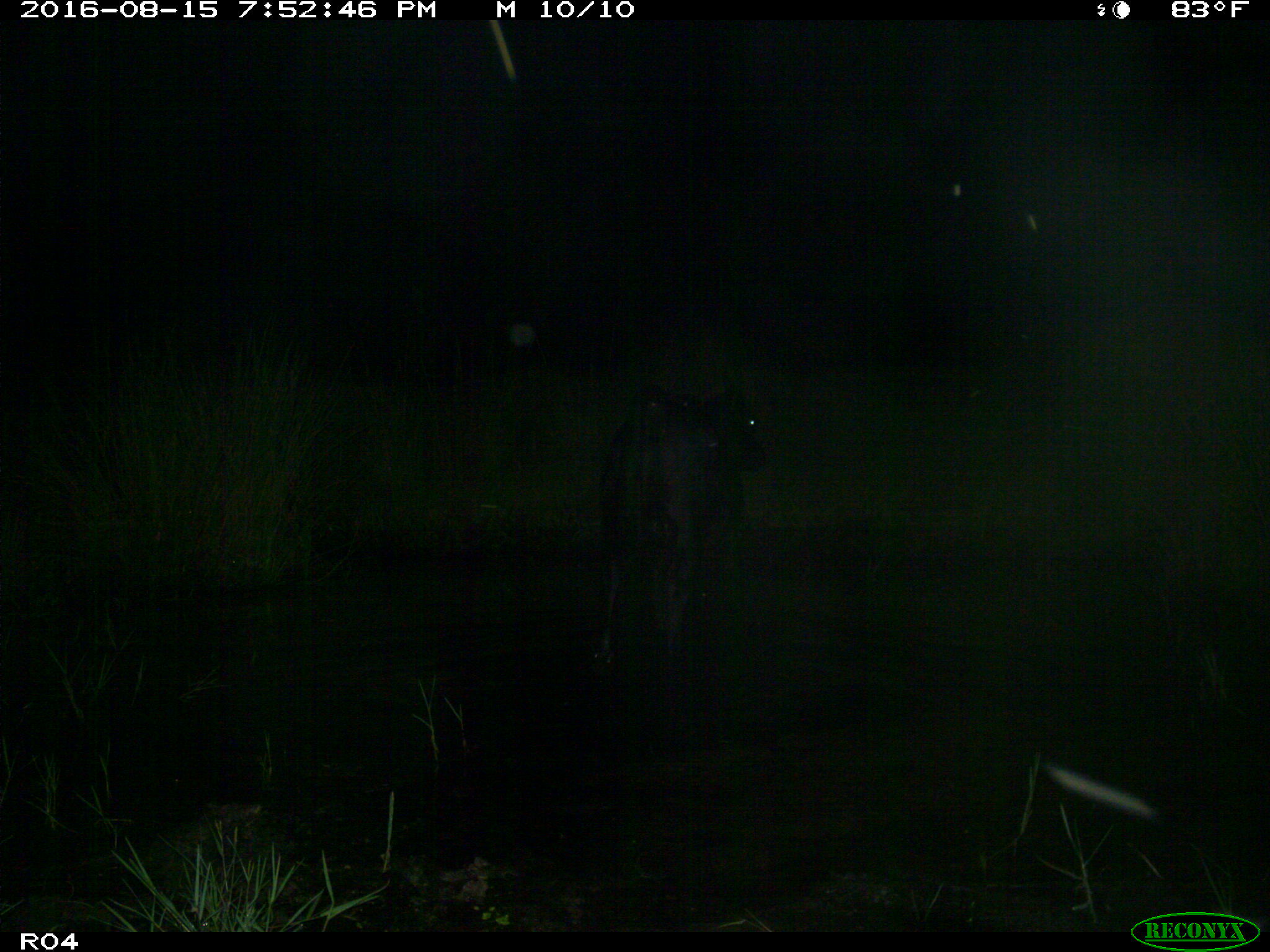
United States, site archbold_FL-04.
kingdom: Animalia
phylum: Chordata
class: Mammalia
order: Artiodactyla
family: Bovidae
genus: Bos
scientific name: Bos taurus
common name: domestic cow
Bos taurus (domestic cow).